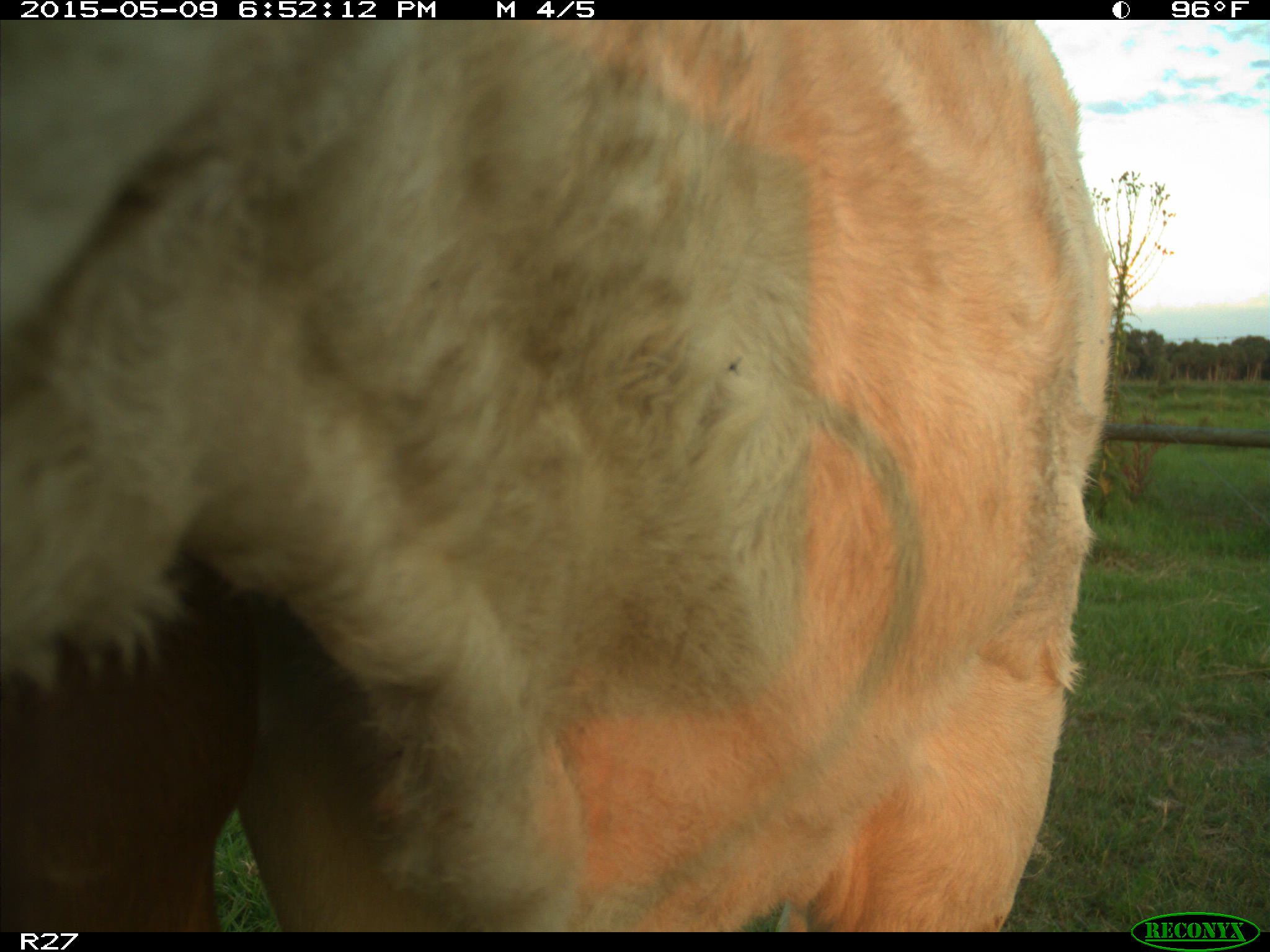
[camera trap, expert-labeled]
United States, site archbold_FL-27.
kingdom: Animalia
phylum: Chordata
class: Mammalia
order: Artiodactyla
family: Bovidae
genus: Bos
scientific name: Bos taurus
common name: domestic cow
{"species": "Bos taurus (domestic cow)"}